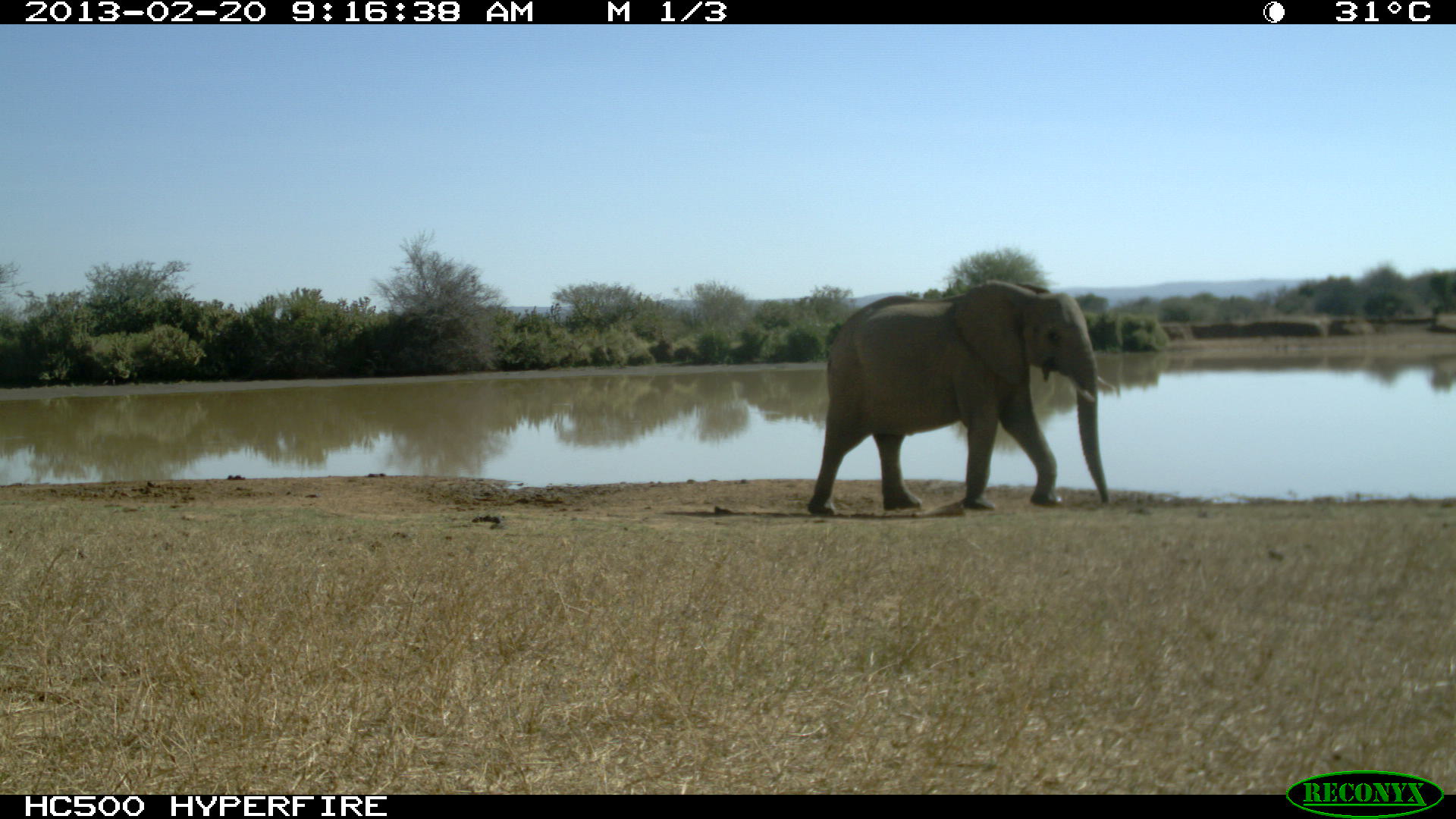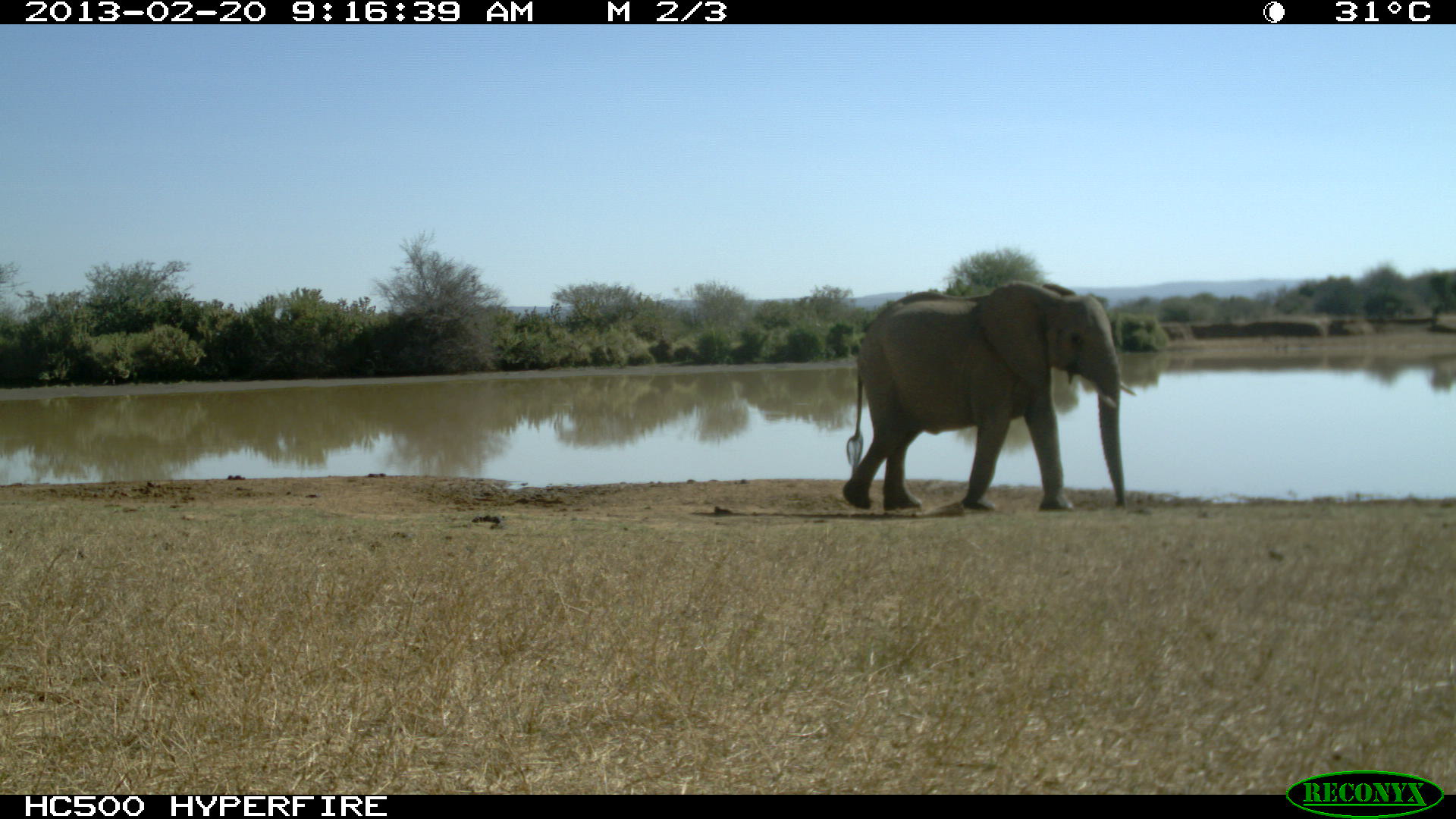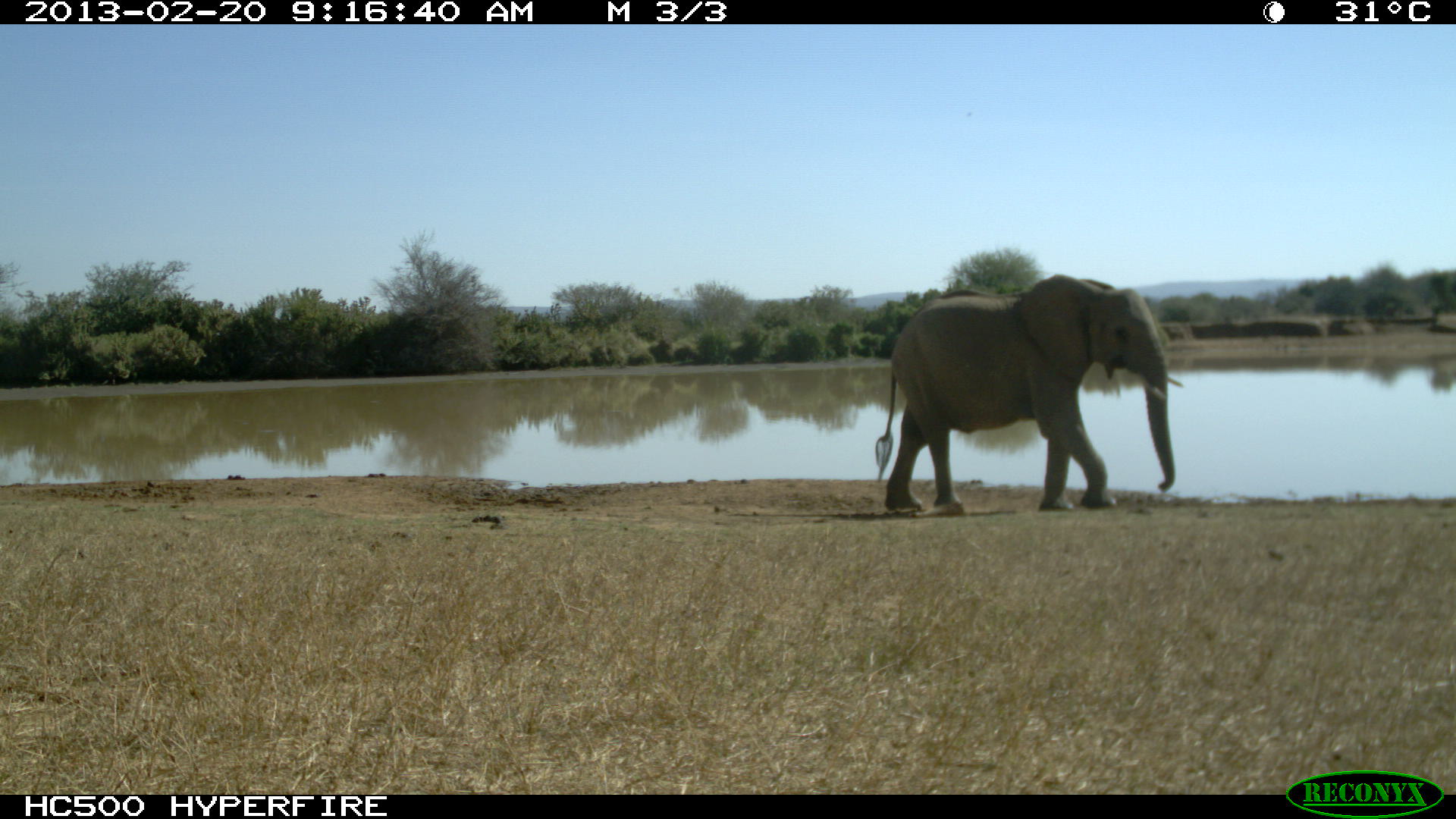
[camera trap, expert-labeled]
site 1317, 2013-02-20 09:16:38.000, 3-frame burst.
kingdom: Animalia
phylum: Chordata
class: Mammalia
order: Proboscidea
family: Elephantidae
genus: Loxodonta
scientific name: Loxodonta africana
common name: african bush elephant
Loxodonta africana (african bush elephant), count 1.